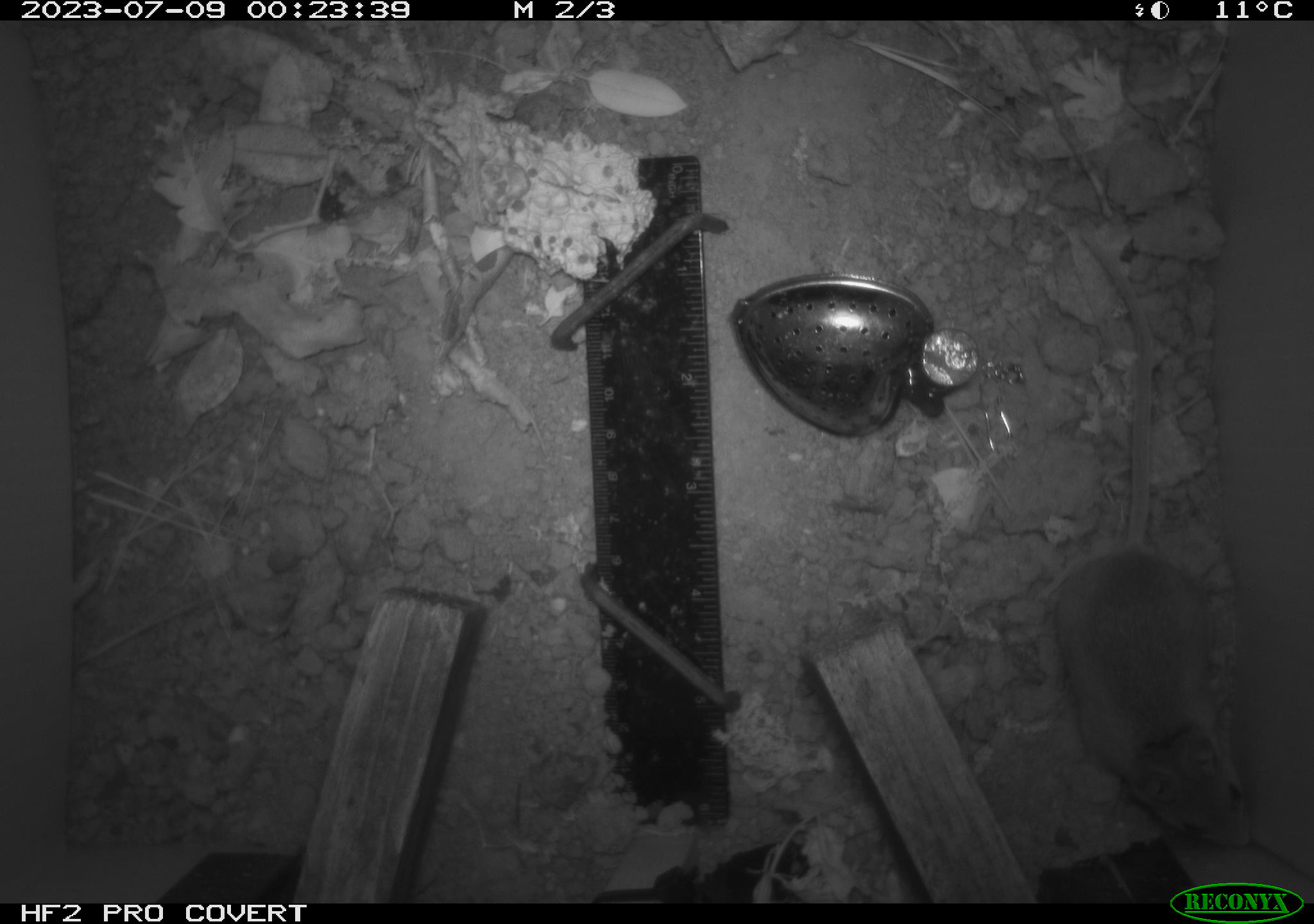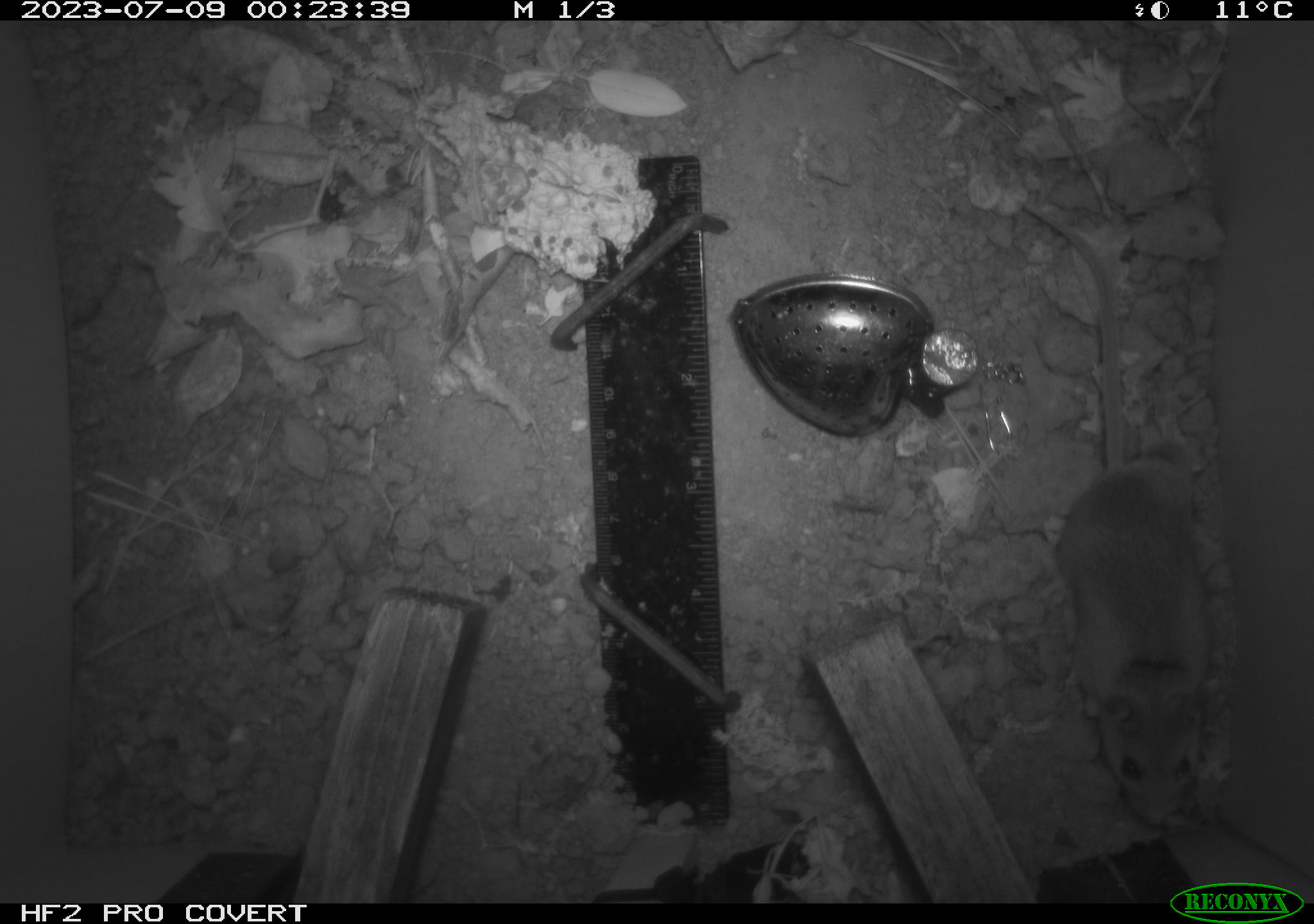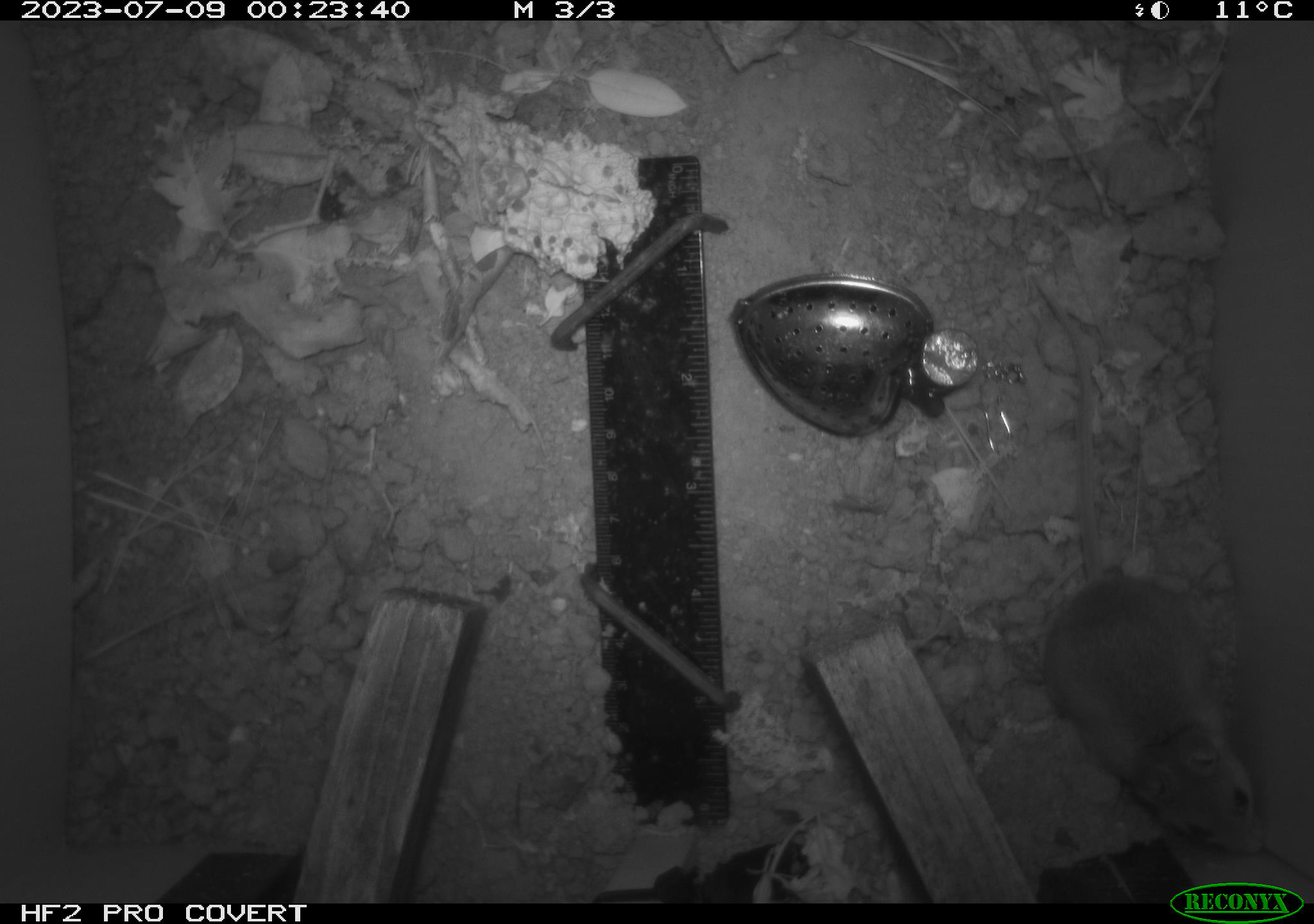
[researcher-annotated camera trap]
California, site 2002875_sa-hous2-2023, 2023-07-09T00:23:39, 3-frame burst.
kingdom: Animalia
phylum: Chordata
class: Mammalia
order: Rodentia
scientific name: Rodentia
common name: mouse species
Mouse species (Rodentia).